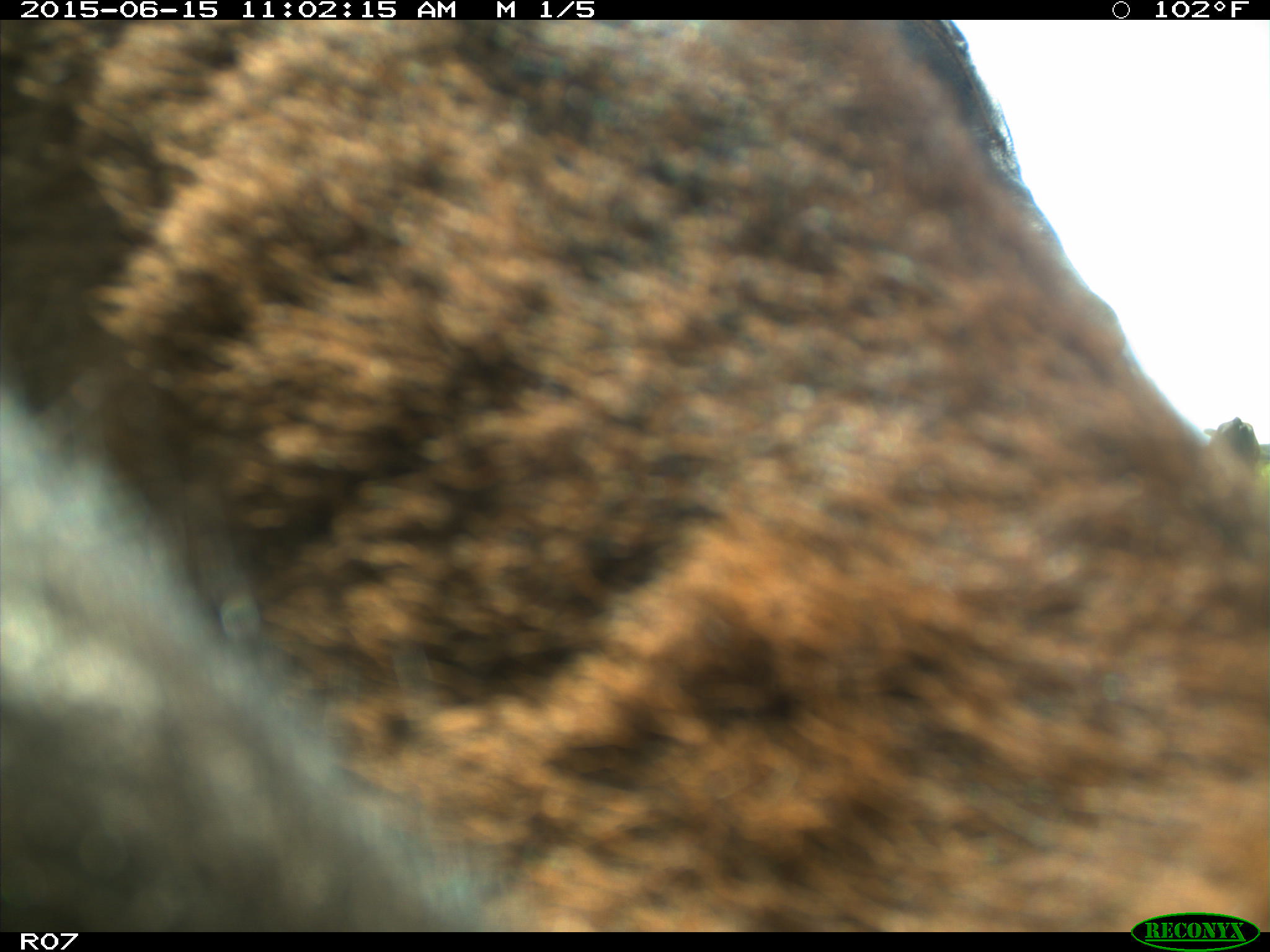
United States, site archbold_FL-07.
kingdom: Animalia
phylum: Chordata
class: Mammalia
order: Artiodactyla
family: Bovidae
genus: Bos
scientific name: Bos taurus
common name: domestic cow